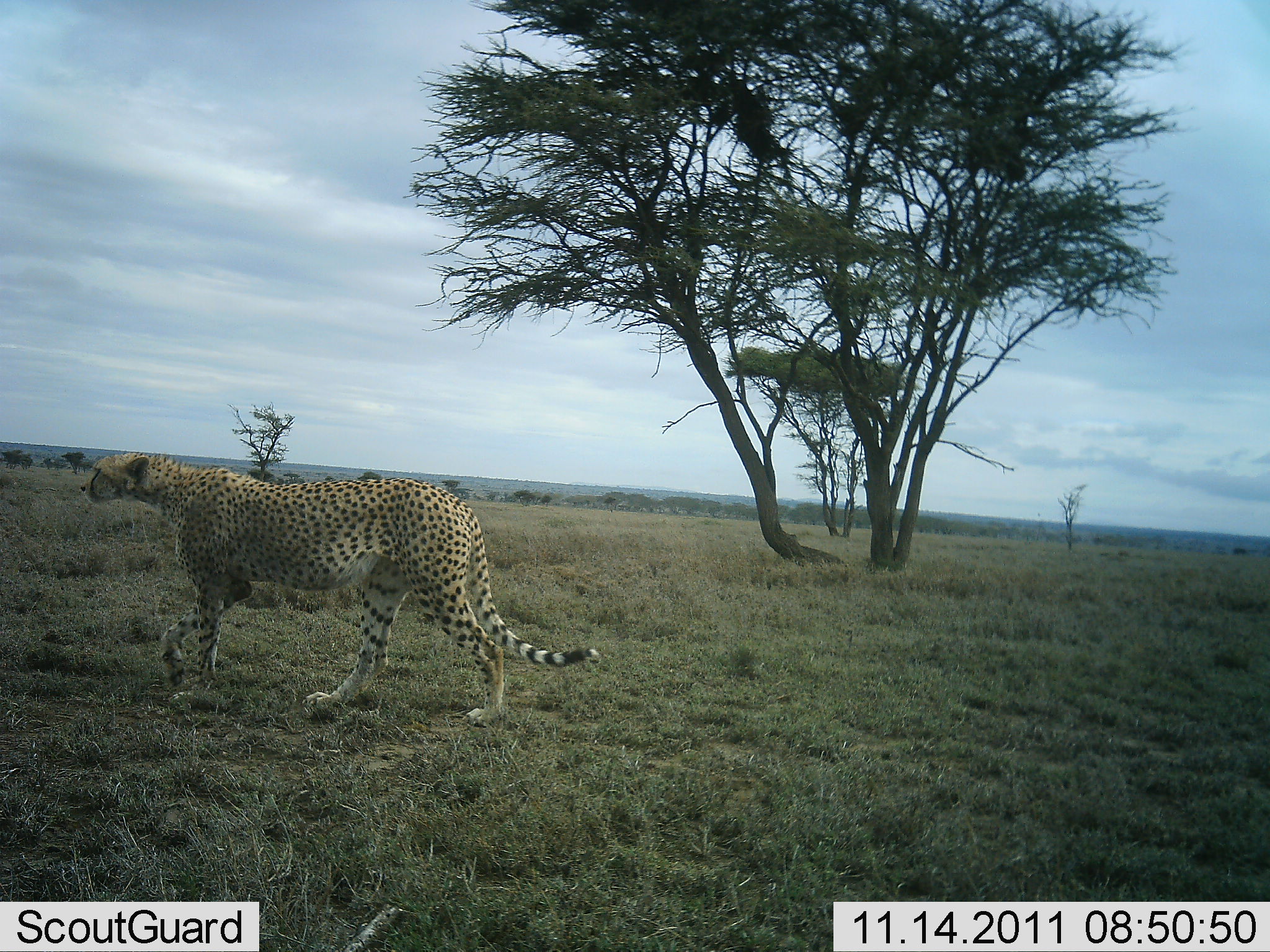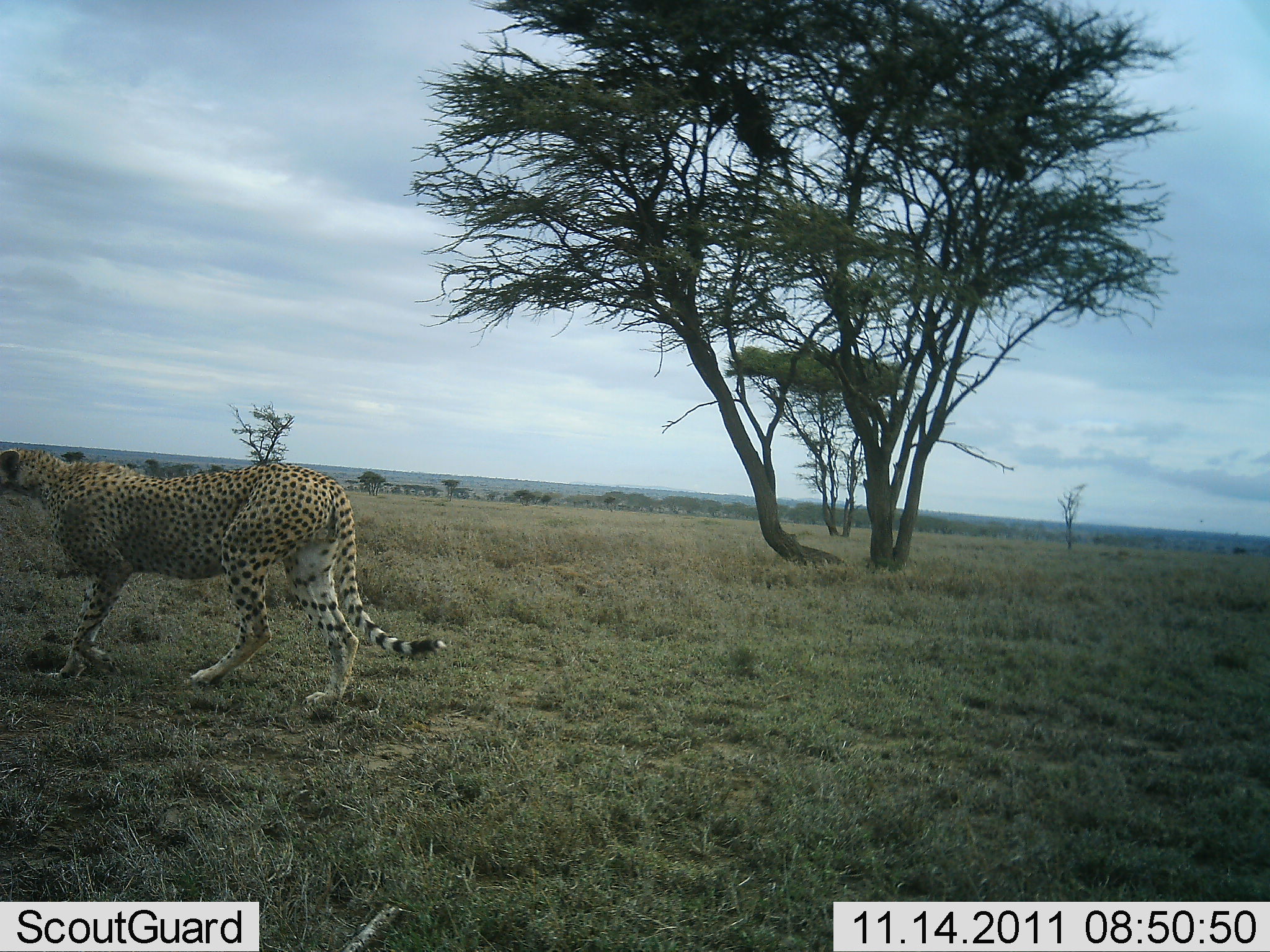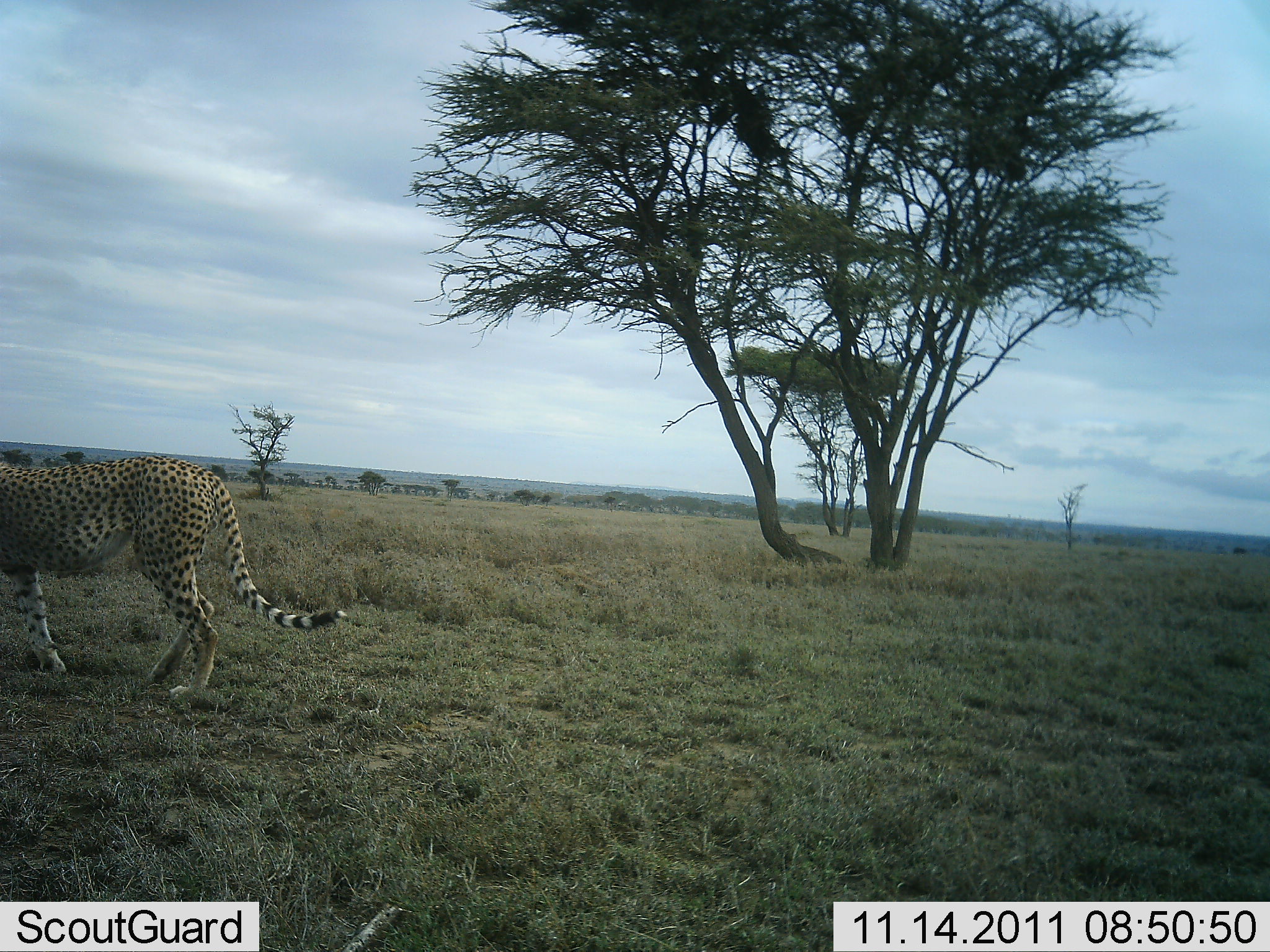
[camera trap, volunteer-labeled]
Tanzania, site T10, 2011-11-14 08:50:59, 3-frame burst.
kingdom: Animalia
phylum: Chordata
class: Mammalia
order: Carnivora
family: Felidae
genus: Acinonyx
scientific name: Acinonyx jubatus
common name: cheetah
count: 1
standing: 0%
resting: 0%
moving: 100%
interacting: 0%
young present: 0%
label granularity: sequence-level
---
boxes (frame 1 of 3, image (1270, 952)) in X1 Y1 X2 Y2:
animal: 79 451 601 732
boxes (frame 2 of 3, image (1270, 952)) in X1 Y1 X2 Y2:
animal: 0 446 449 718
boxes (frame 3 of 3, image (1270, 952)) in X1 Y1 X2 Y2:
animal: 0 455 350 703